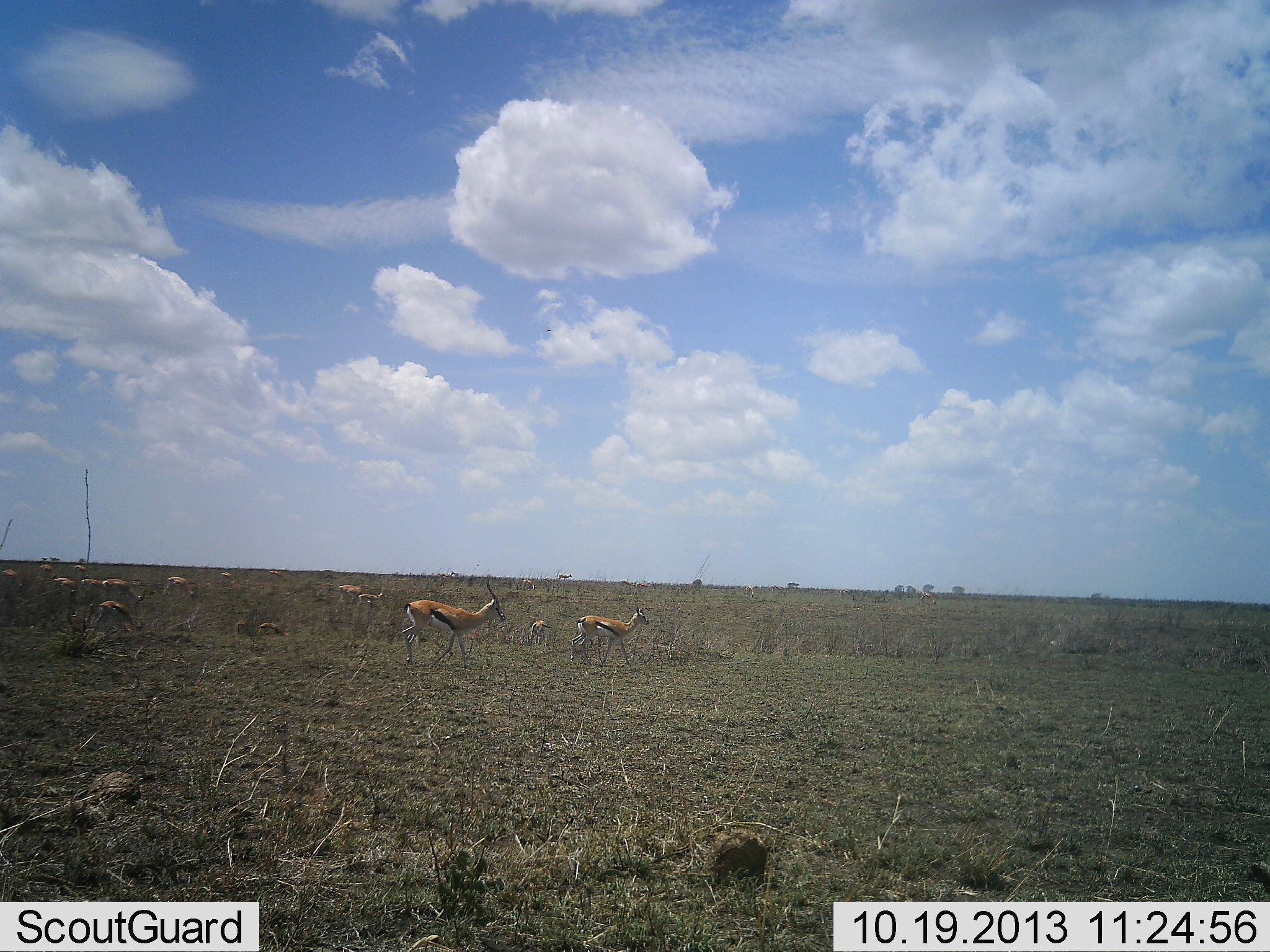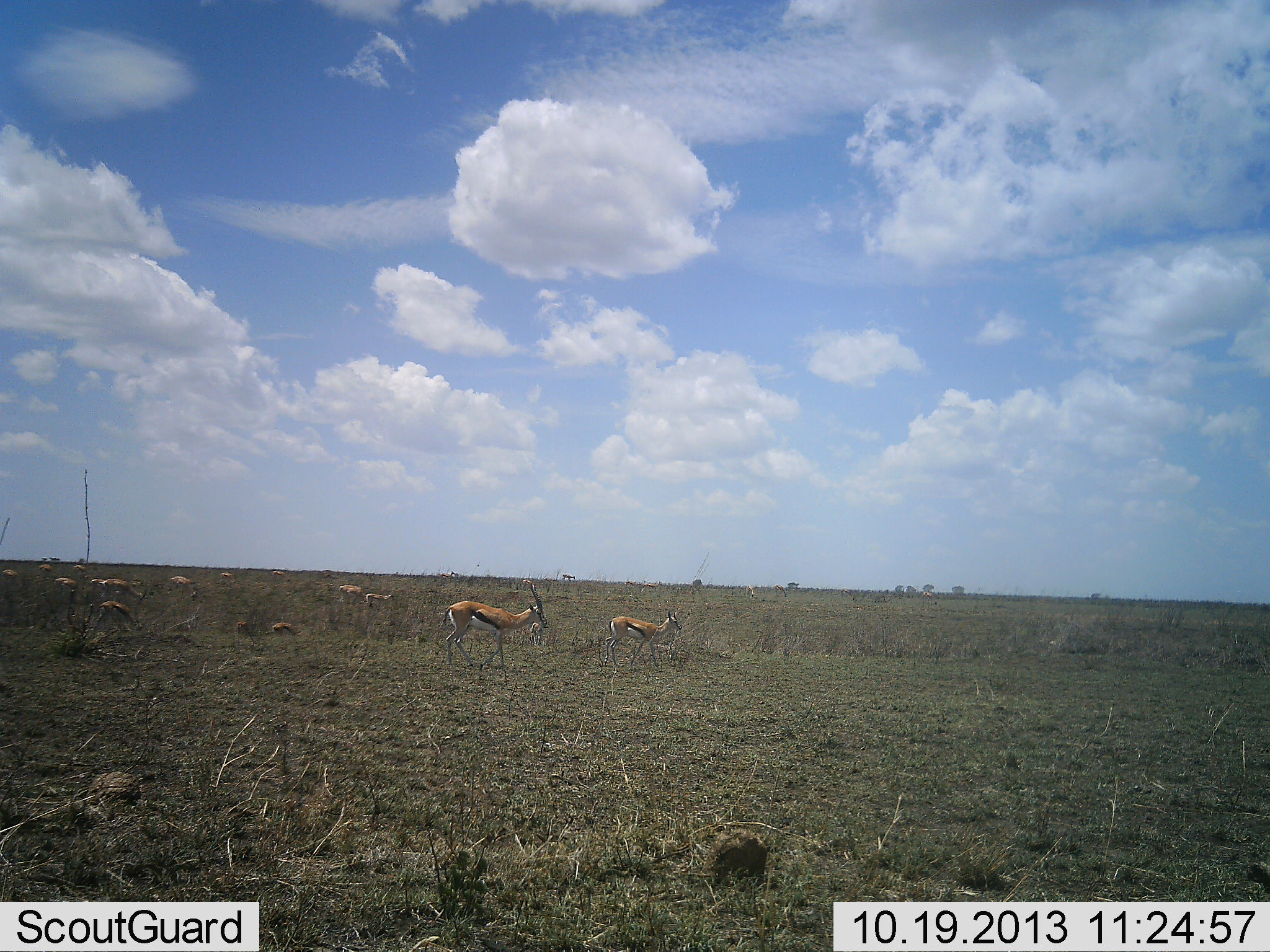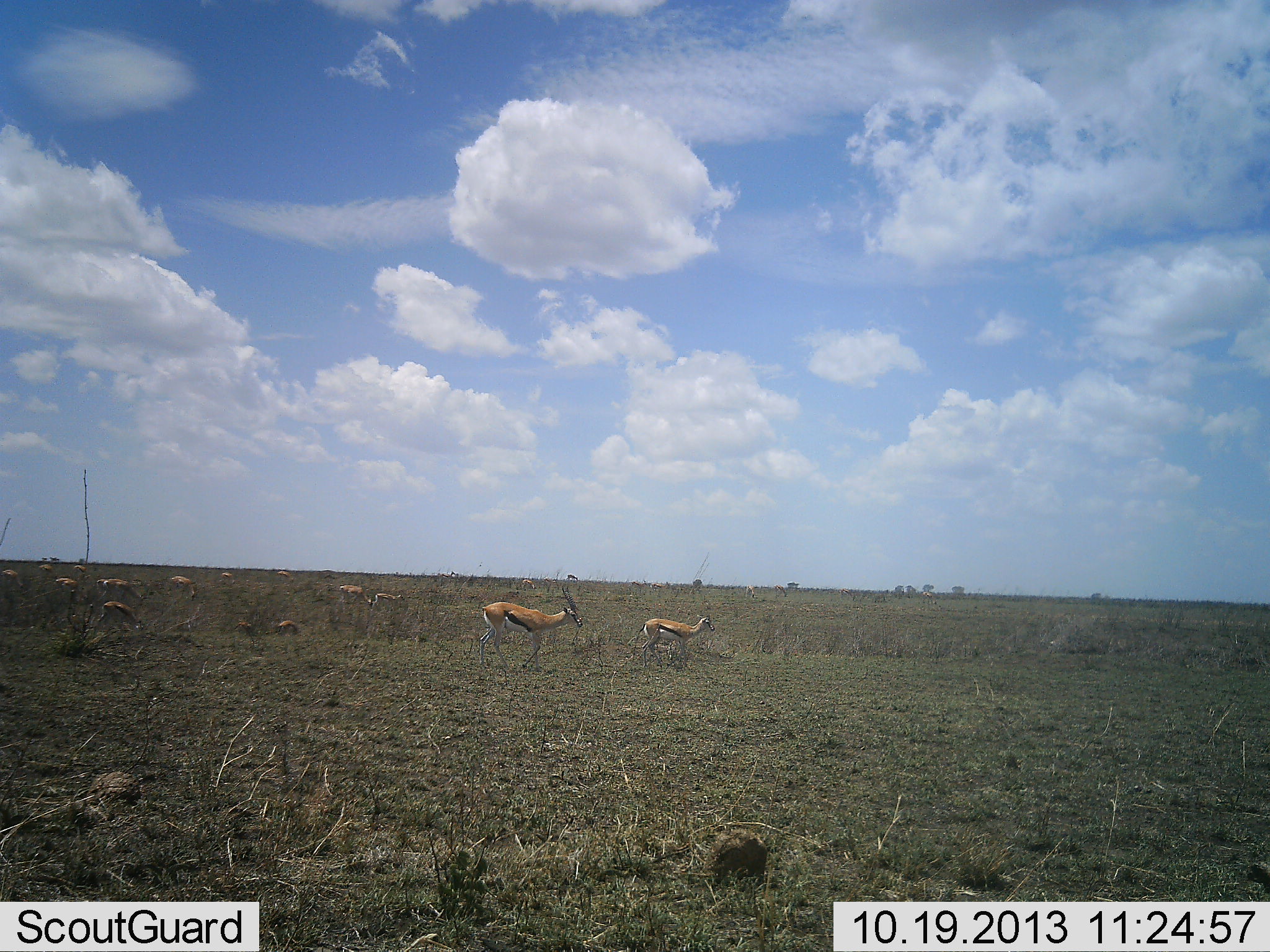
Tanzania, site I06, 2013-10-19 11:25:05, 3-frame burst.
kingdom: Animalia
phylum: Chordata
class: Mammalia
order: Artiodactyla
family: Bovidae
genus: Eudorcas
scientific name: Eudorcas thomsonii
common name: thomson's gazelle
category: gazellethomsons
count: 11-50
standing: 31%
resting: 0%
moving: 77%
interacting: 0%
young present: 0%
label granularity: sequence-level